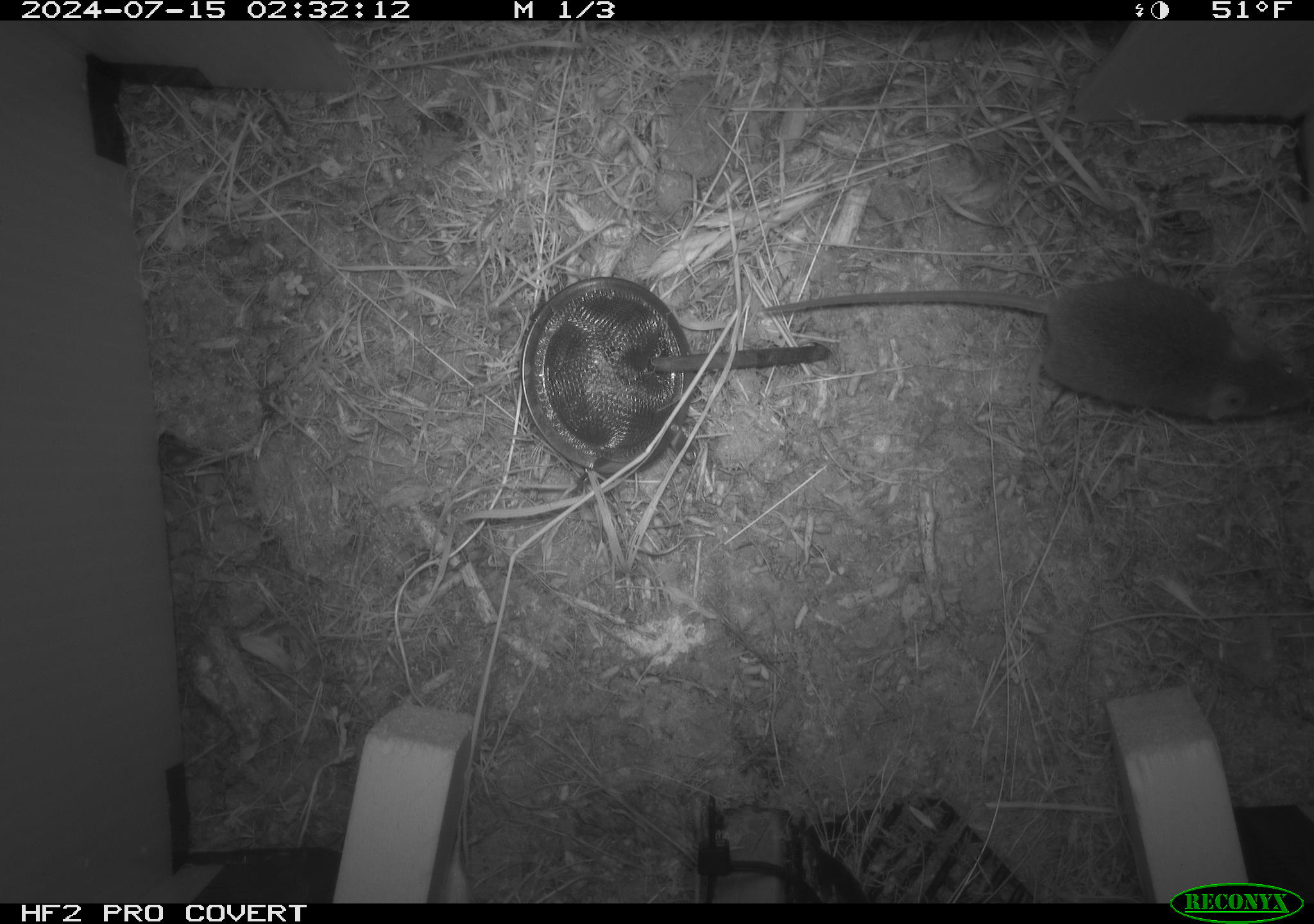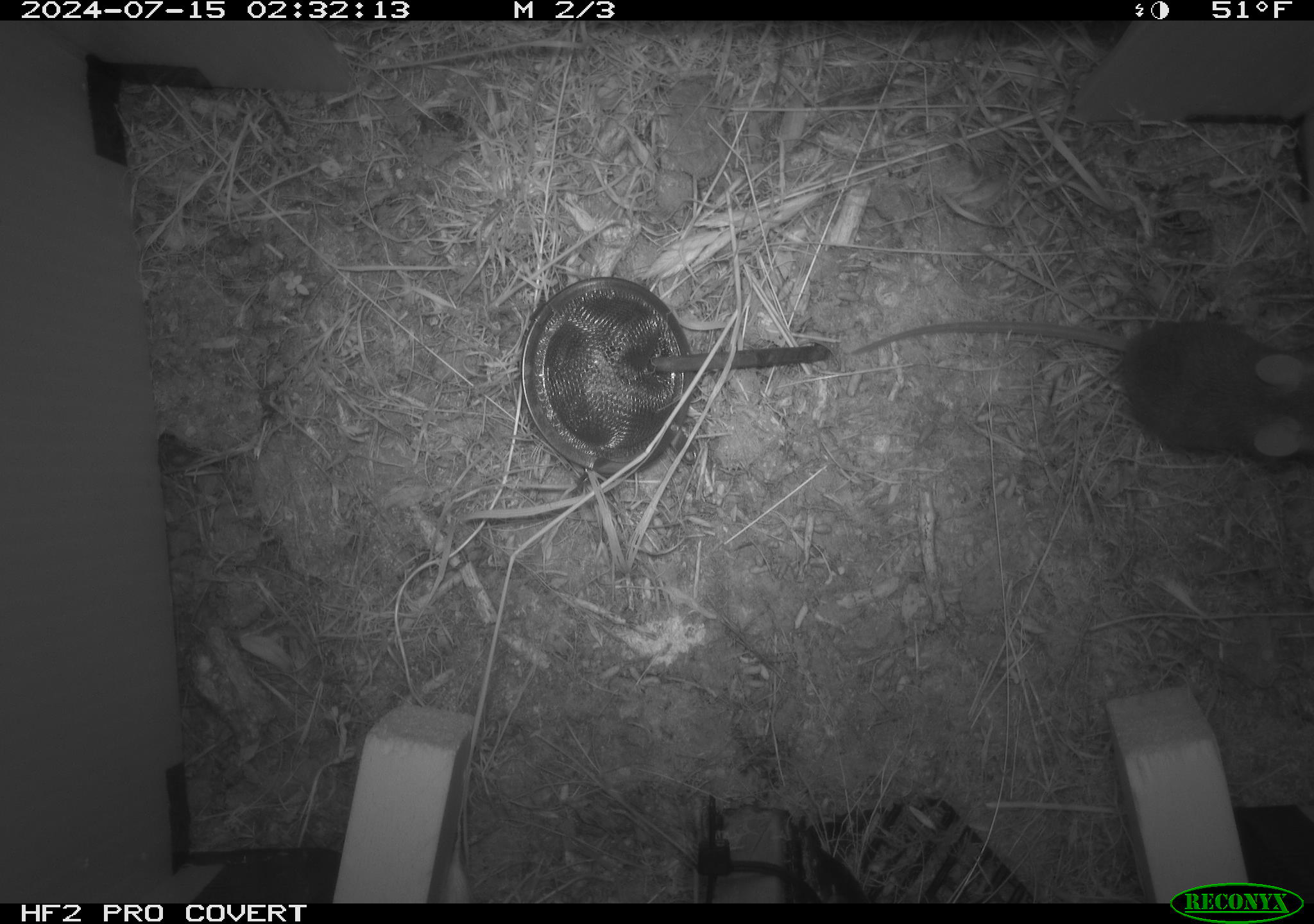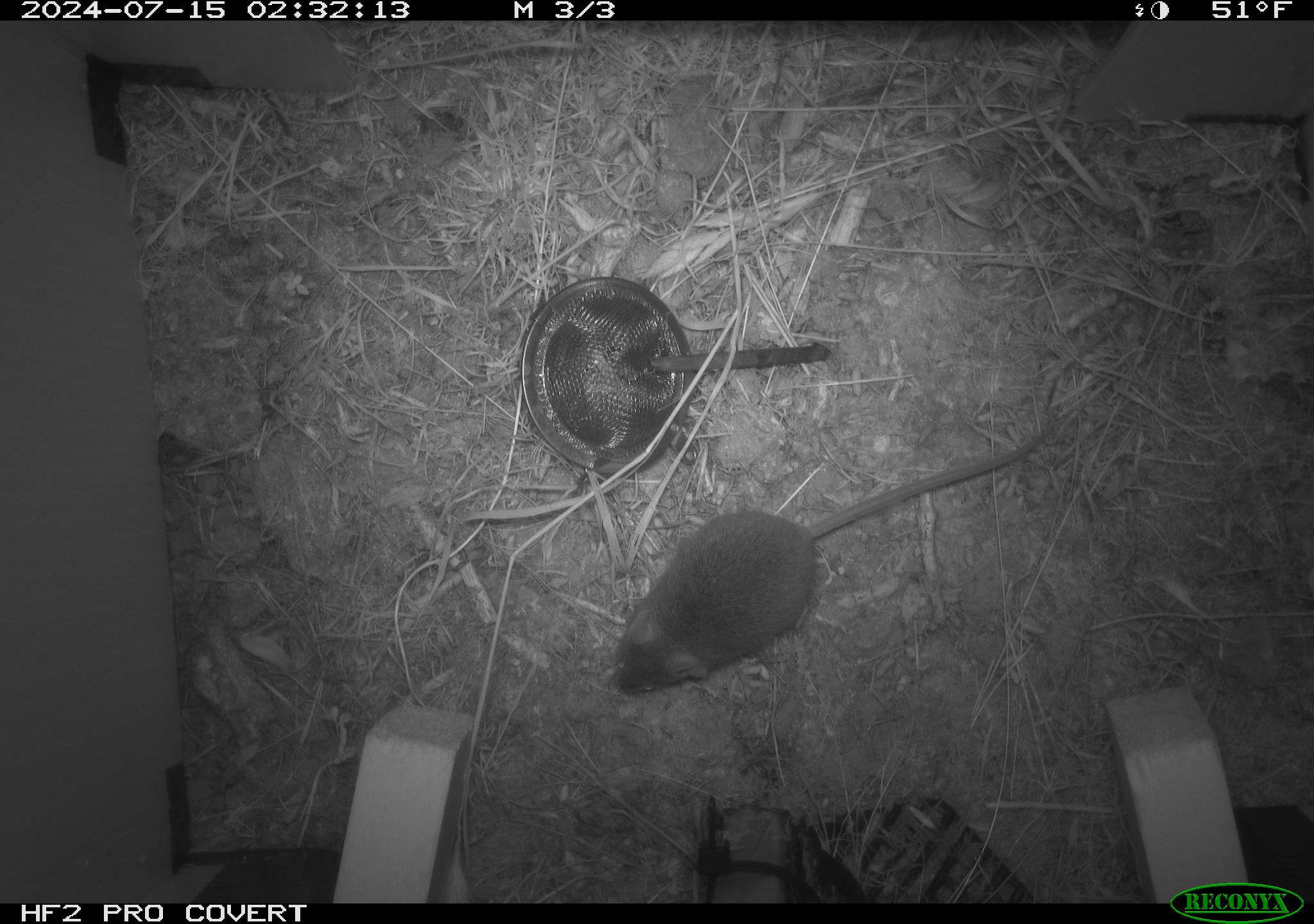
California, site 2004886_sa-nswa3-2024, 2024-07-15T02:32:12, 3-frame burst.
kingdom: Animalia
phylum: Chordata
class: Mammalia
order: Rodentia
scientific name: Rodentia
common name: rodent